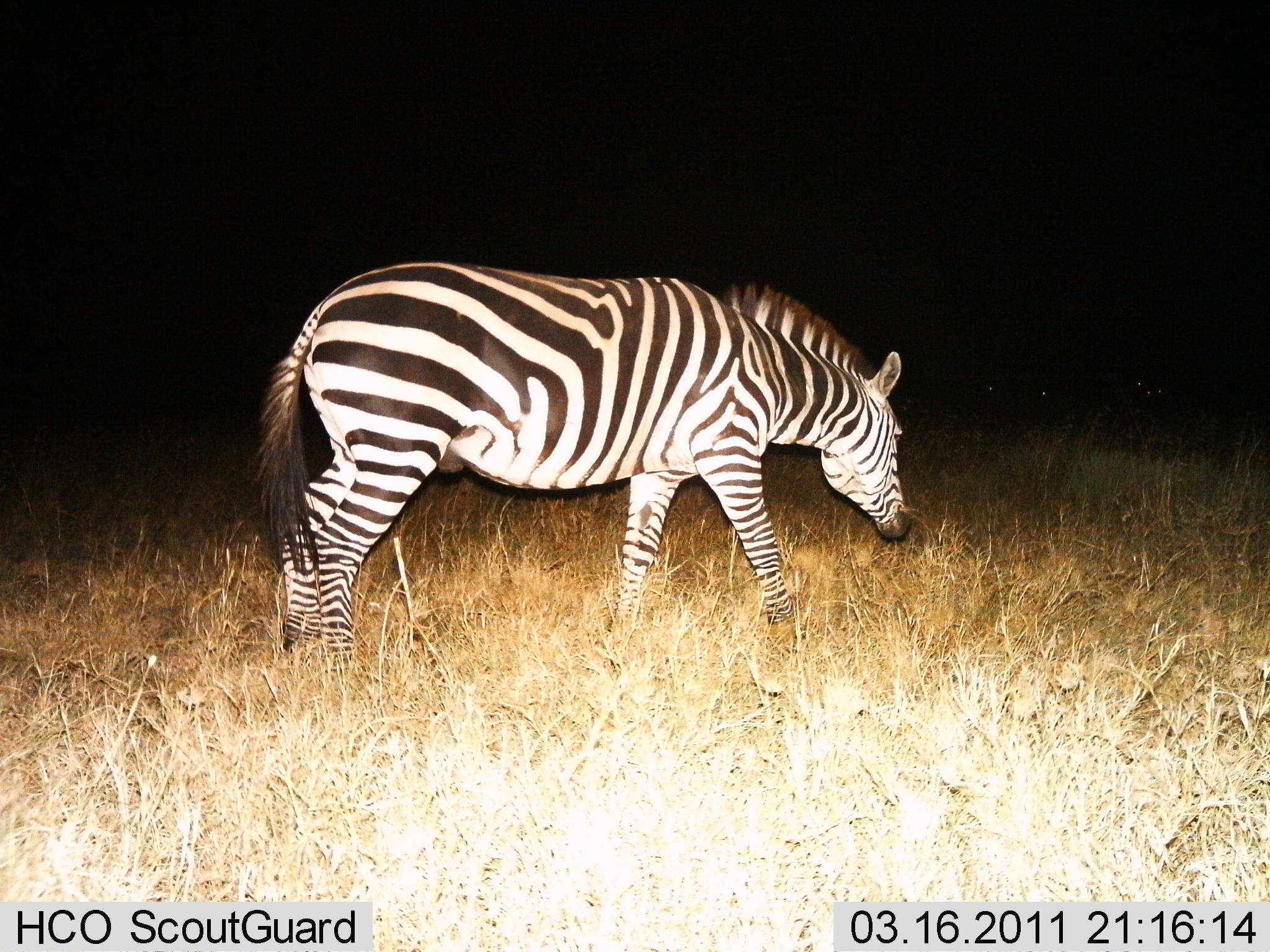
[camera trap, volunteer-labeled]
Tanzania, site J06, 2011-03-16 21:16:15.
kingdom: Animalia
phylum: Chordata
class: Mammalia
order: Perissodactyla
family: Equidae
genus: Equus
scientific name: Equus quagga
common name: plains zebra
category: zebra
Zebra (plains zebra) (Equus quagga), count 1. Behavior (volunteer vote fractions): standing 25%, resting 0%, moving 42%, interacting 0%. Young present (vote fraction): 0%. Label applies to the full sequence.